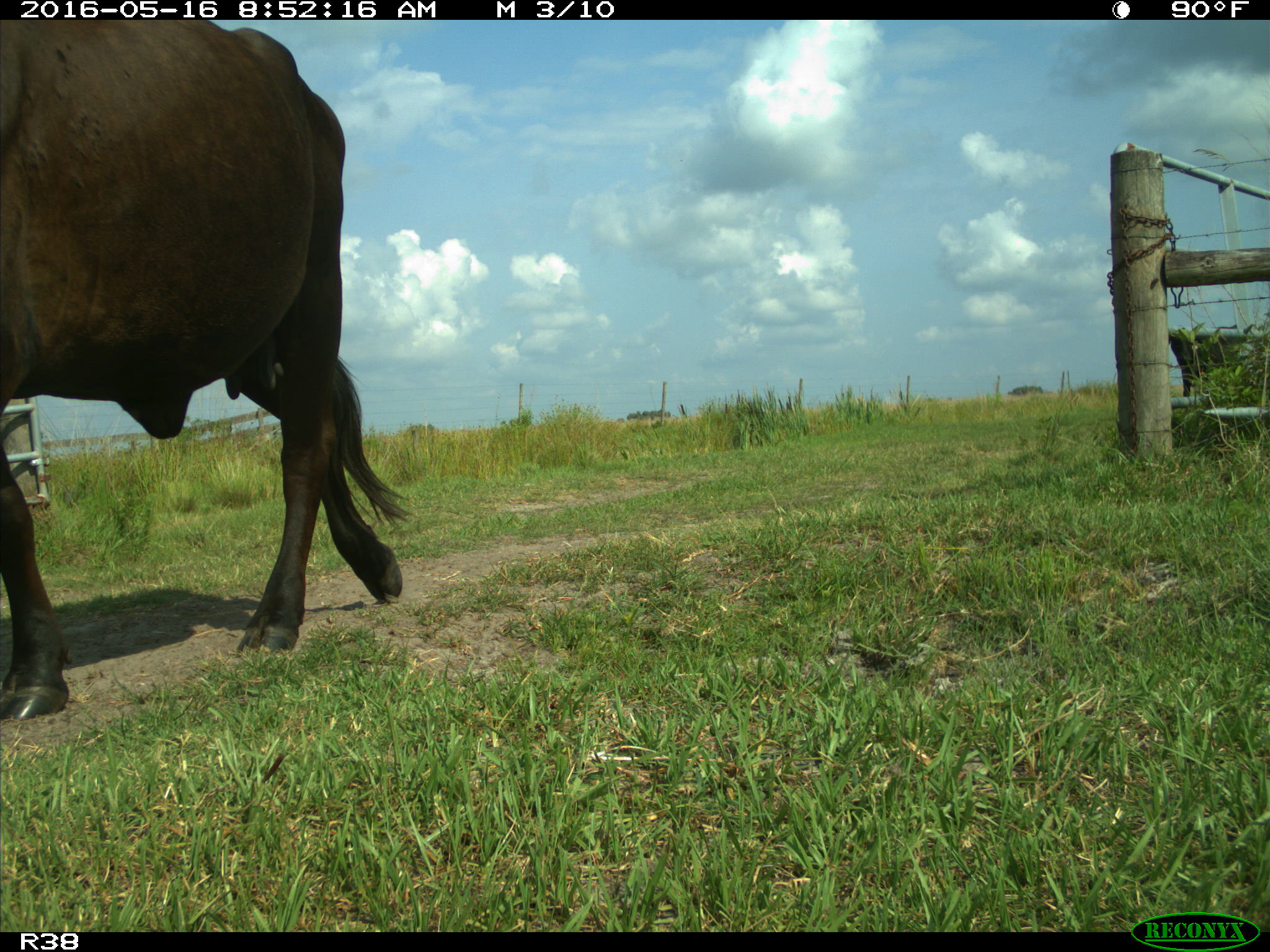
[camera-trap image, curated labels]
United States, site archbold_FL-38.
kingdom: Animalia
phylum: Chordata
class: Mammalia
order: Artiodactyla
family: Bovidae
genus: Bos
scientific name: Bos taurus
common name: domestic cow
Bos taurus (domestic cow).